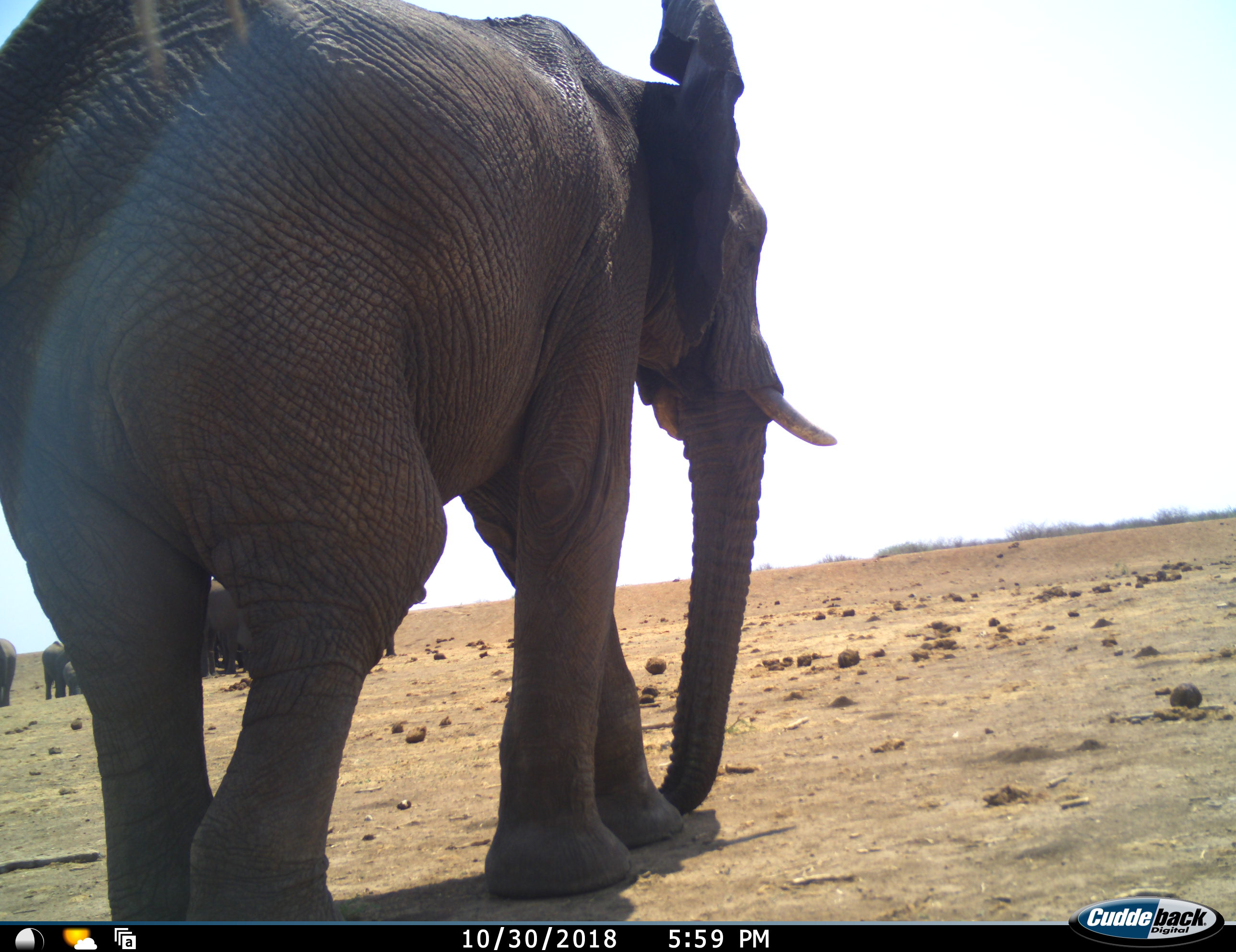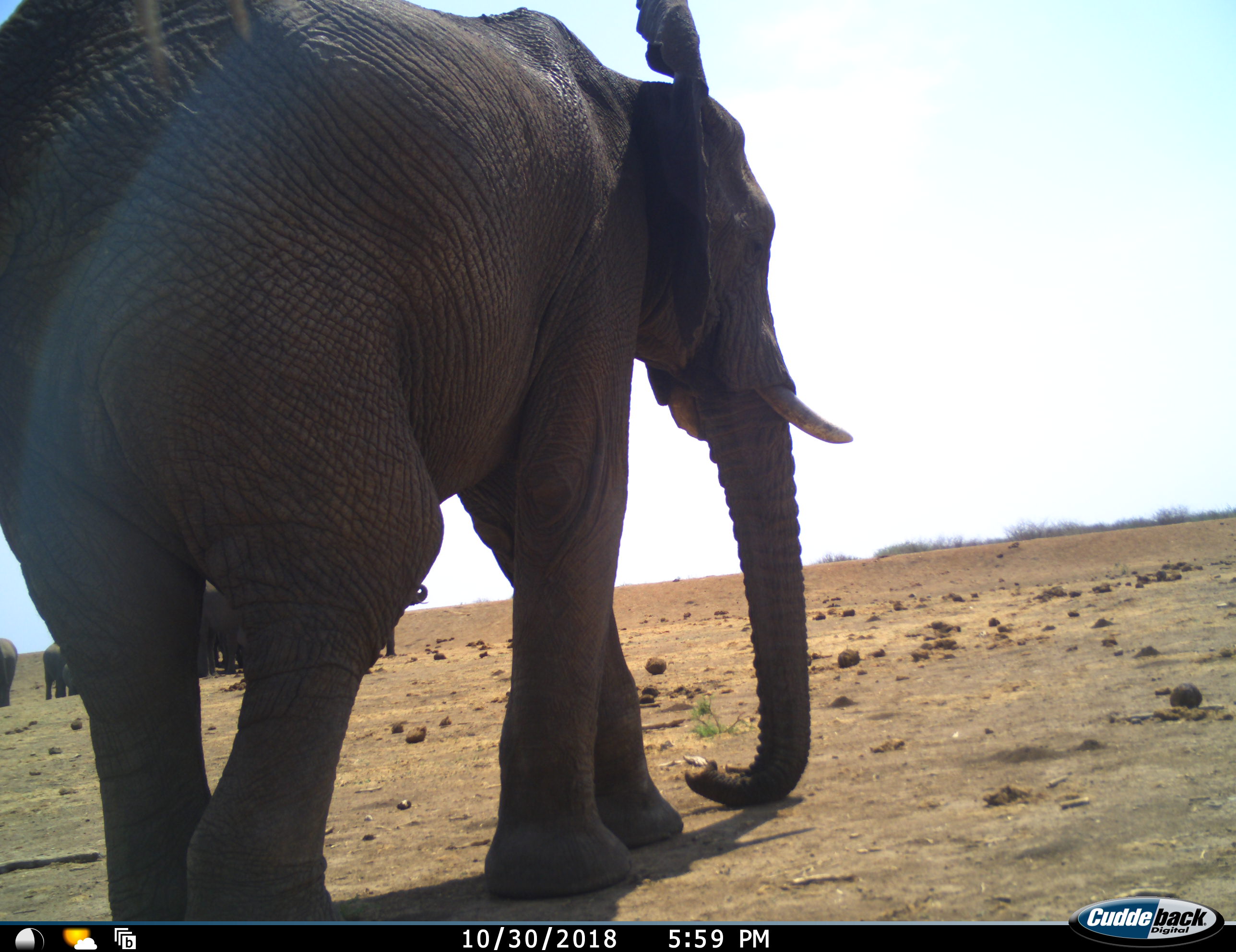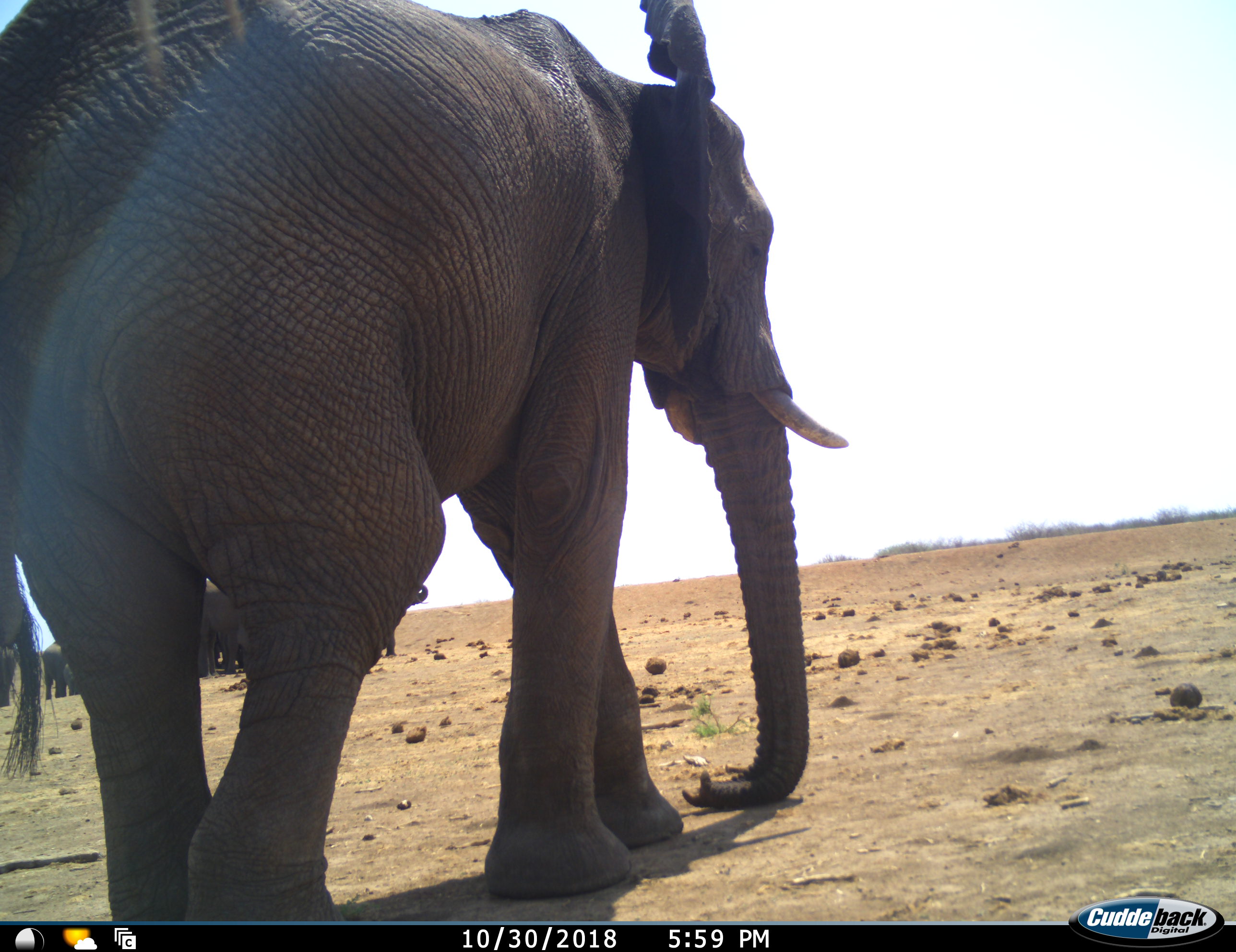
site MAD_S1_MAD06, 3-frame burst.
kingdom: Animalia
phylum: Chordata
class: Mammalia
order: Proboscidea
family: Elephantidae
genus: Loxodonta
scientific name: Loxodonta africana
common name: african bush elephant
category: elephant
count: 8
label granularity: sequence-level